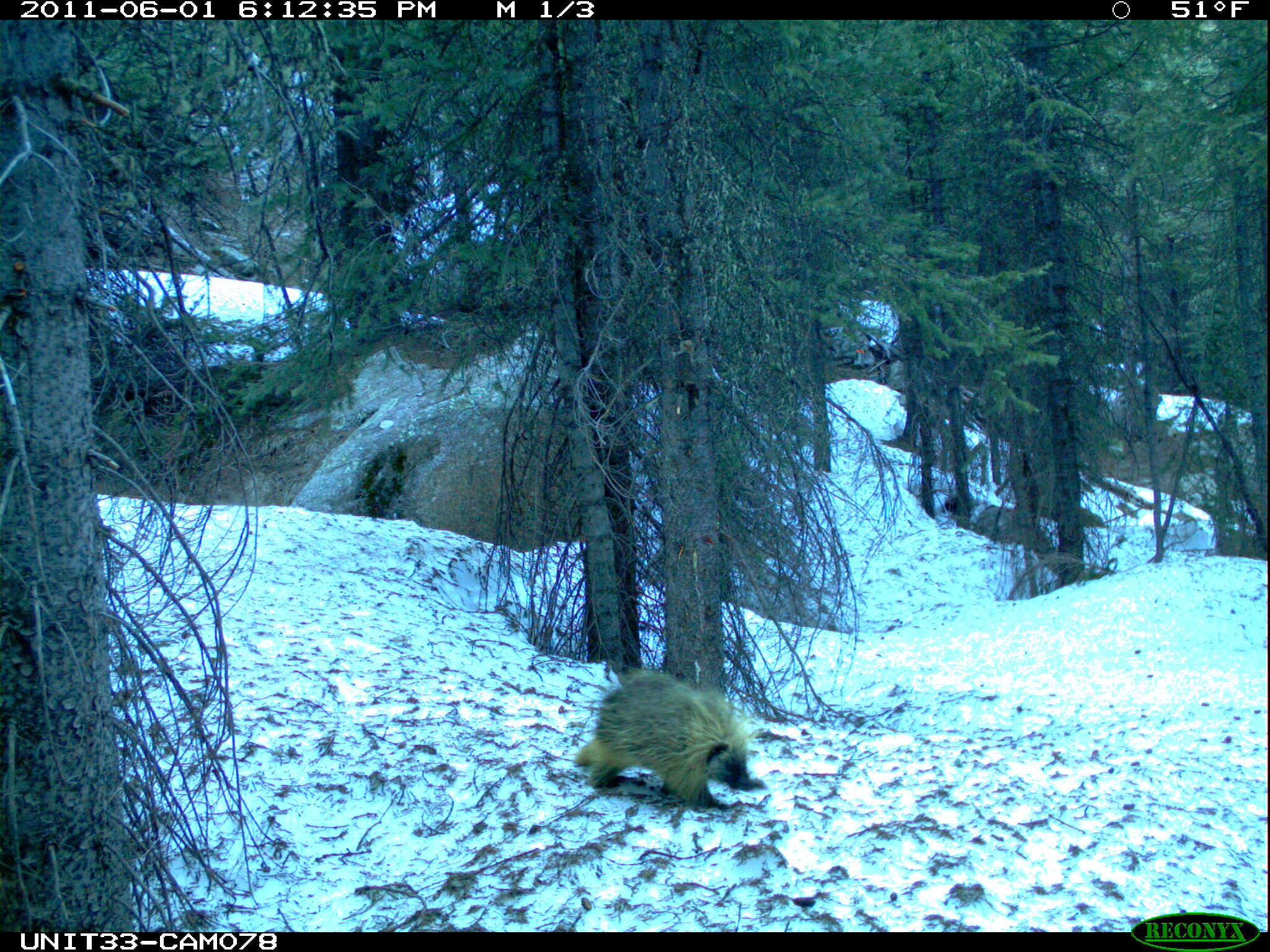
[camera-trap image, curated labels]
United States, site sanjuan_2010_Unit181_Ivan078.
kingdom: Animalia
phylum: Chordata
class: Mammalia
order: Rodentia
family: Erethizontidae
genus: Erethizon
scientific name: Erethizon dorsatum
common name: north american porcupine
Erethizon dorsatum (north american porcupine).